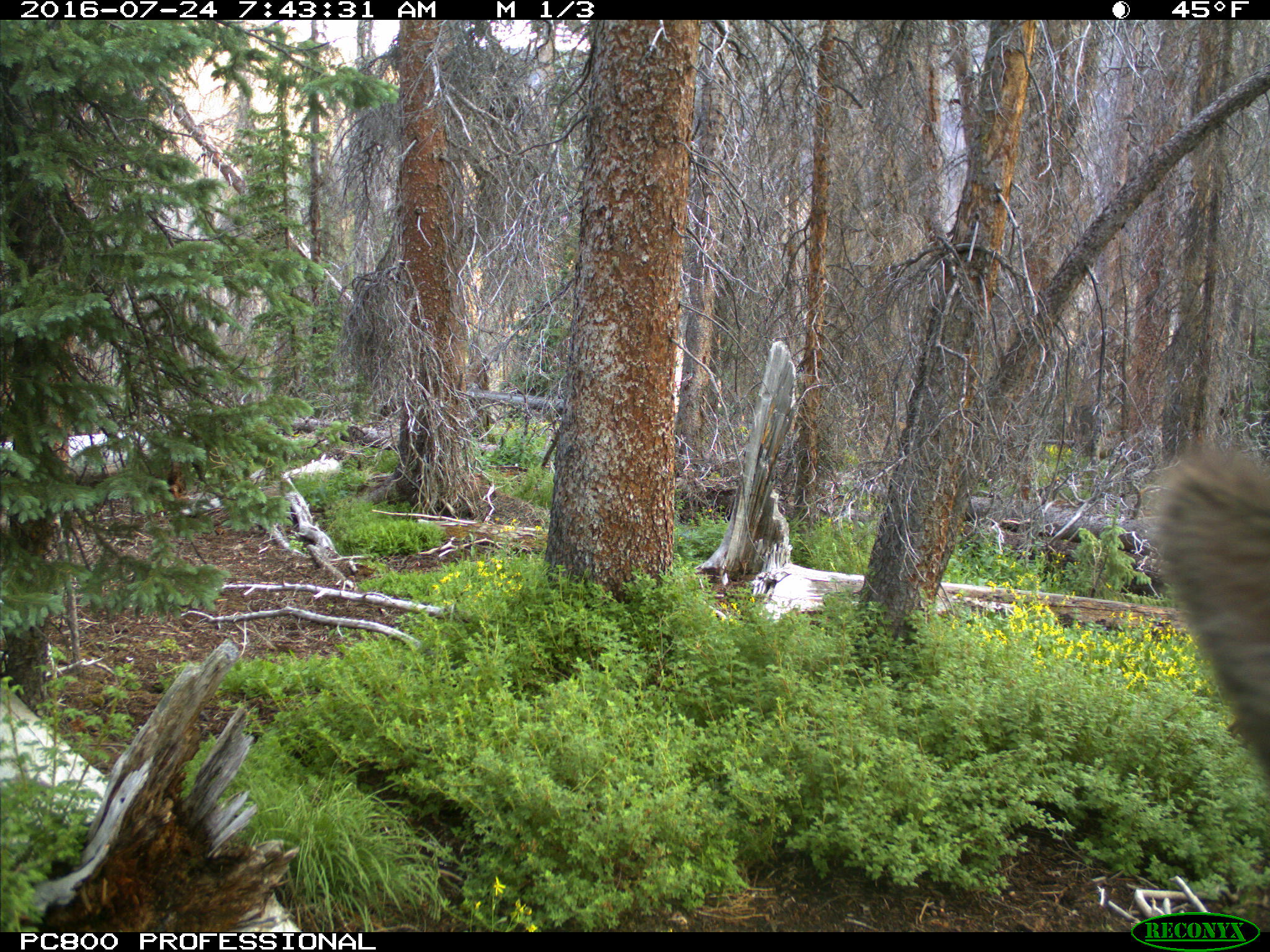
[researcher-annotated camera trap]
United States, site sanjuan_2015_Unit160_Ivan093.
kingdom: Animalia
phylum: Chordata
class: Mammalia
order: Artiodactyla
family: Cervidae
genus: Cervus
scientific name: Cervus elaphus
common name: red deer